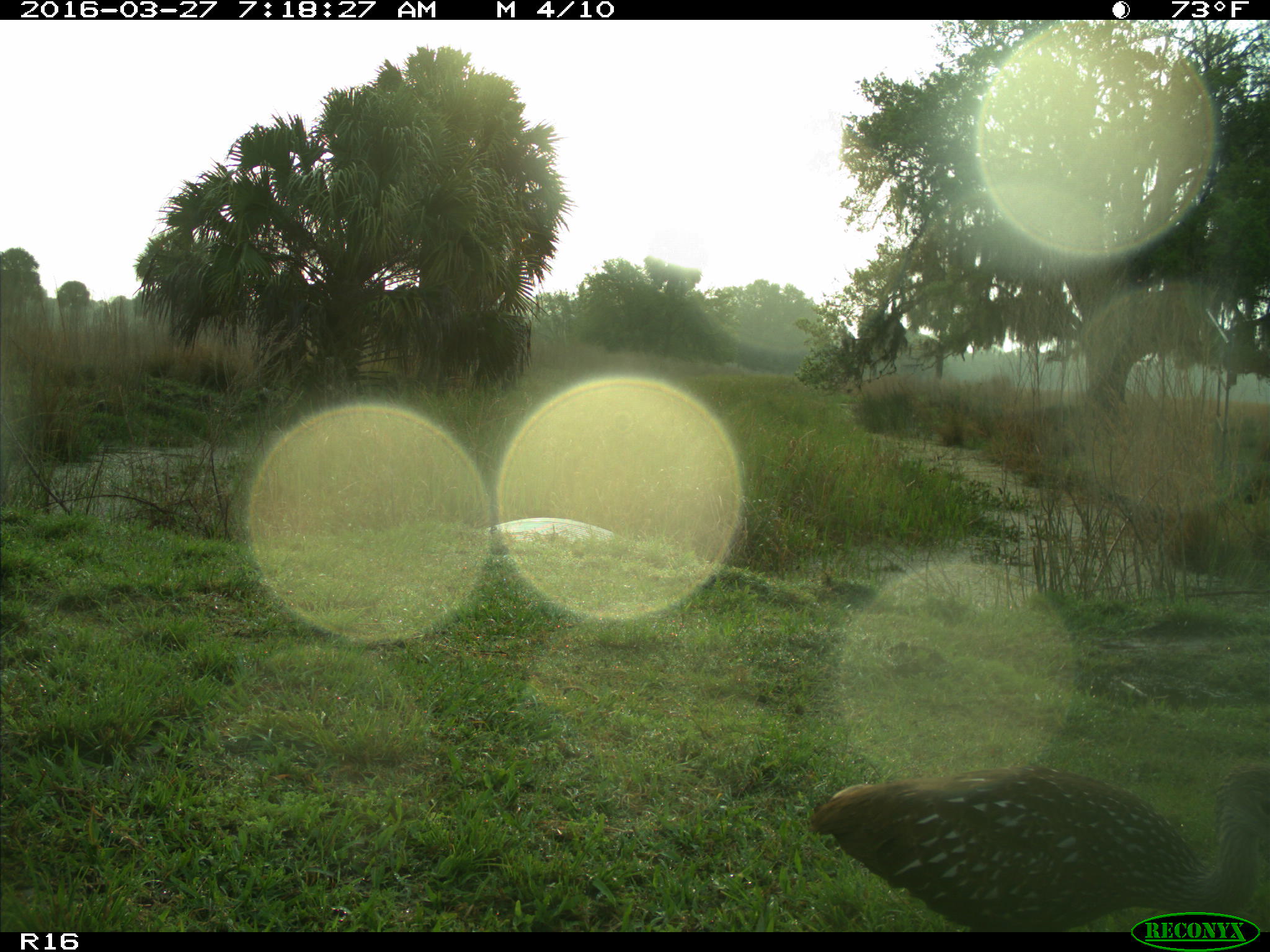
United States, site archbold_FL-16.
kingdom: Animalia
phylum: Chordata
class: Aves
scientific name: Aves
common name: birds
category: unidentified bird